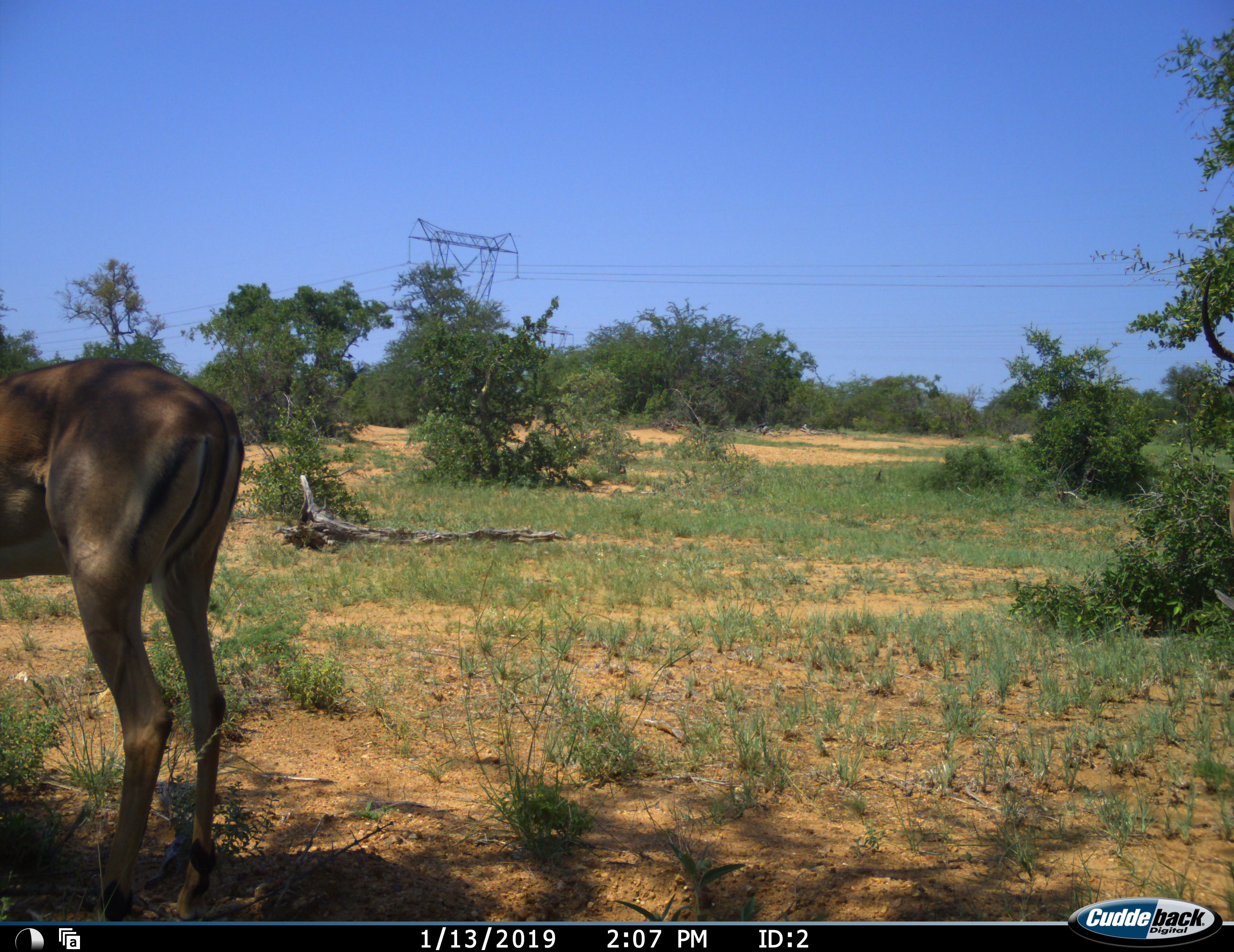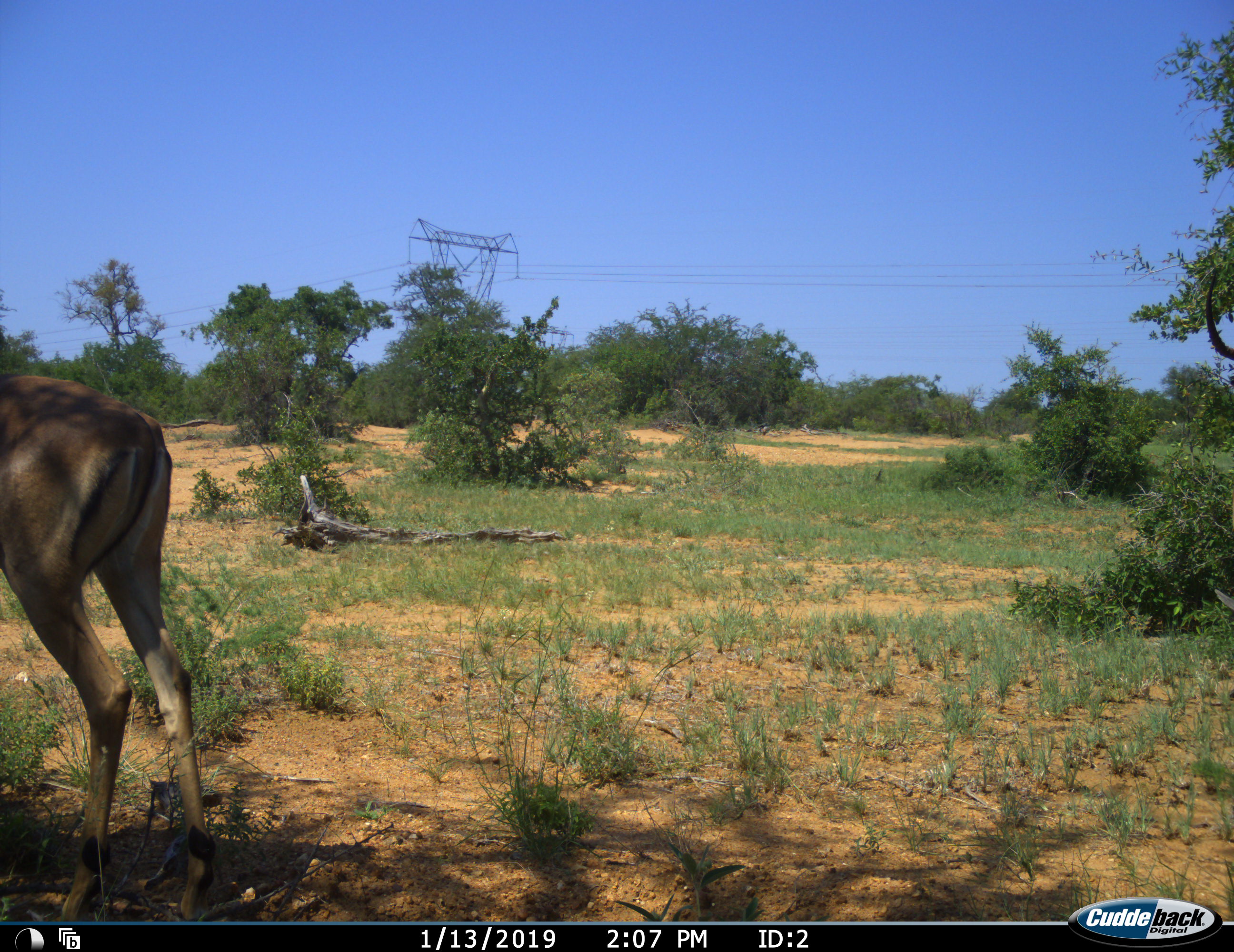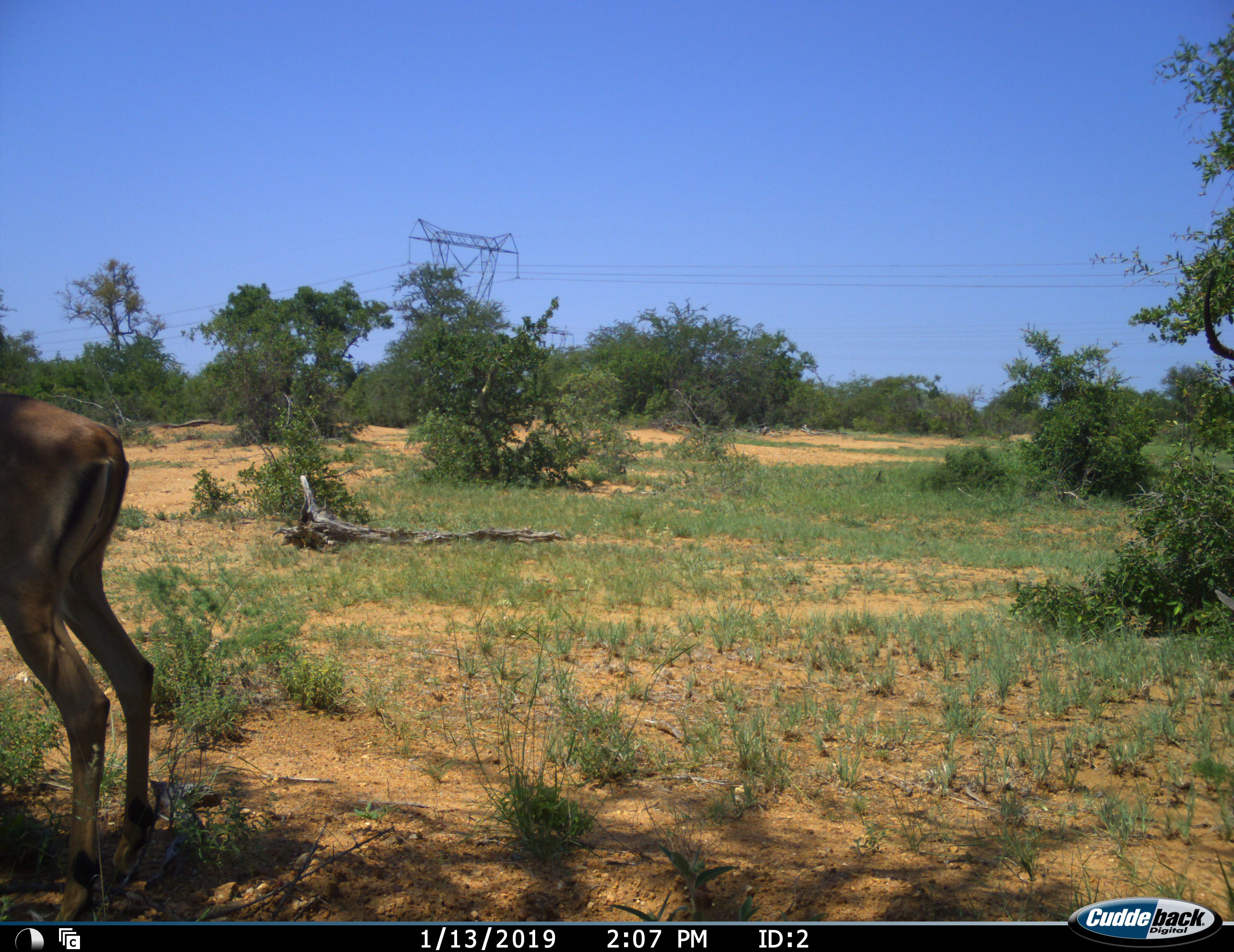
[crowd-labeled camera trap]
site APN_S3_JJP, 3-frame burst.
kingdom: Animalia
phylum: Chordata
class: Mammalia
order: Artiodactyla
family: Bovidae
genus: Aepyceros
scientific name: Aepyceros melampus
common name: impala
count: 1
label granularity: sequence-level